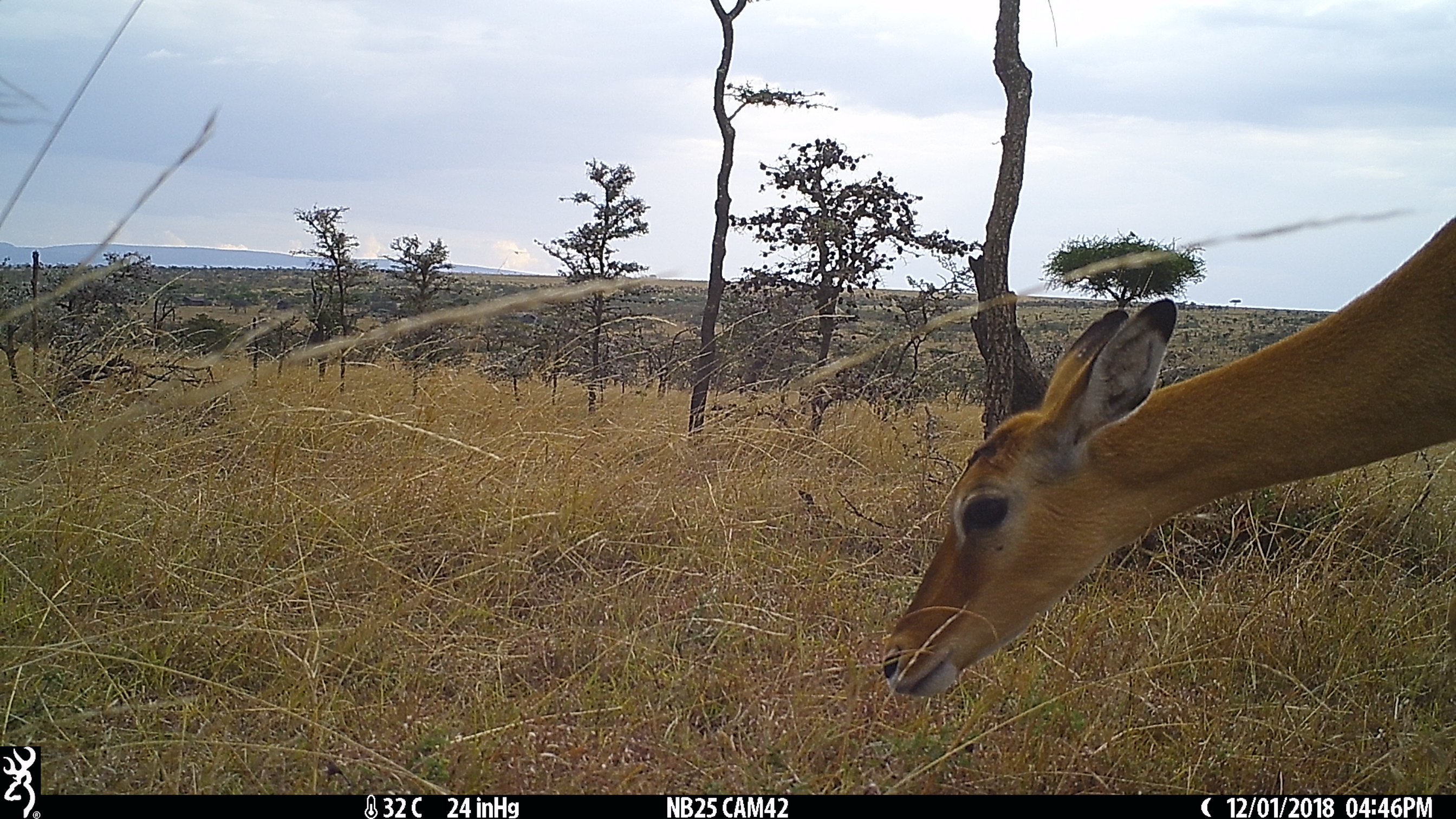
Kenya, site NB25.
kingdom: Animalia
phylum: Chordata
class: Mammalia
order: Artiodactyla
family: Bovidae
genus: Aepyceros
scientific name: Aepyceros melampus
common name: impala